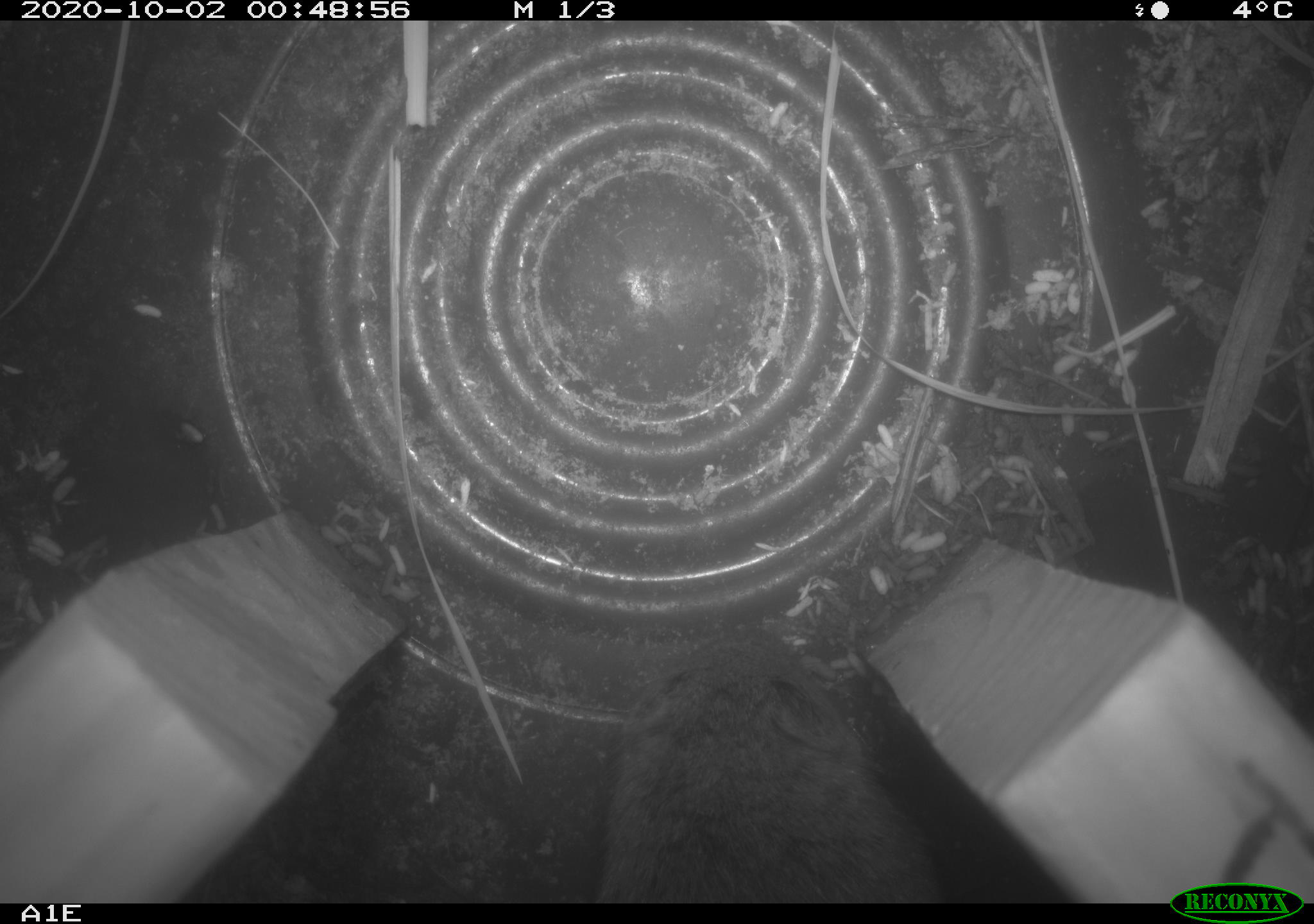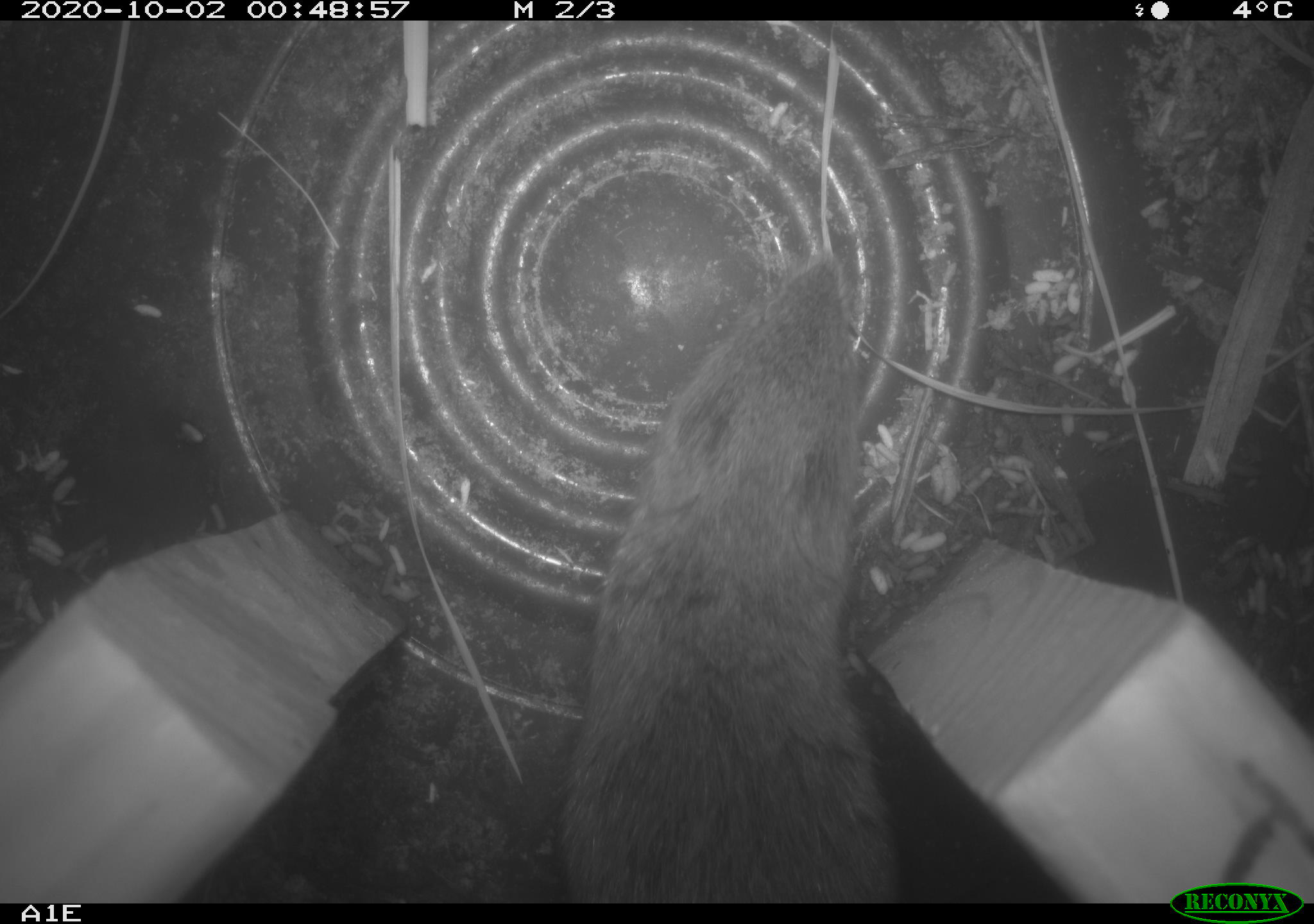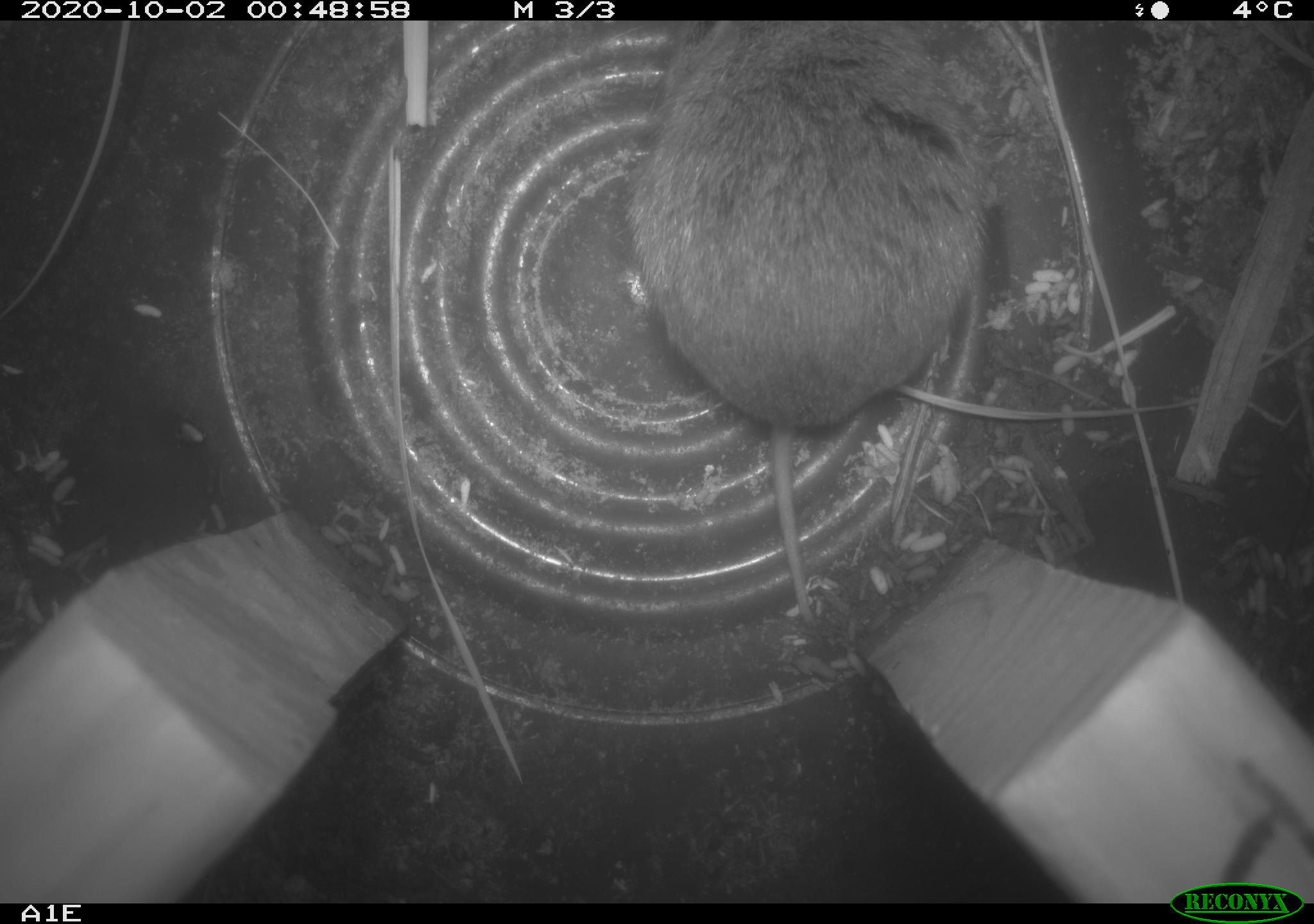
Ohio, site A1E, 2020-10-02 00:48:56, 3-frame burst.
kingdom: Animalia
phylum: Chordata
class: Mammalia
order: Rodentia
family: Cricetidae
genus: Microtus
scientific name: Microtus pennsylvanicus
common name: meadow vole